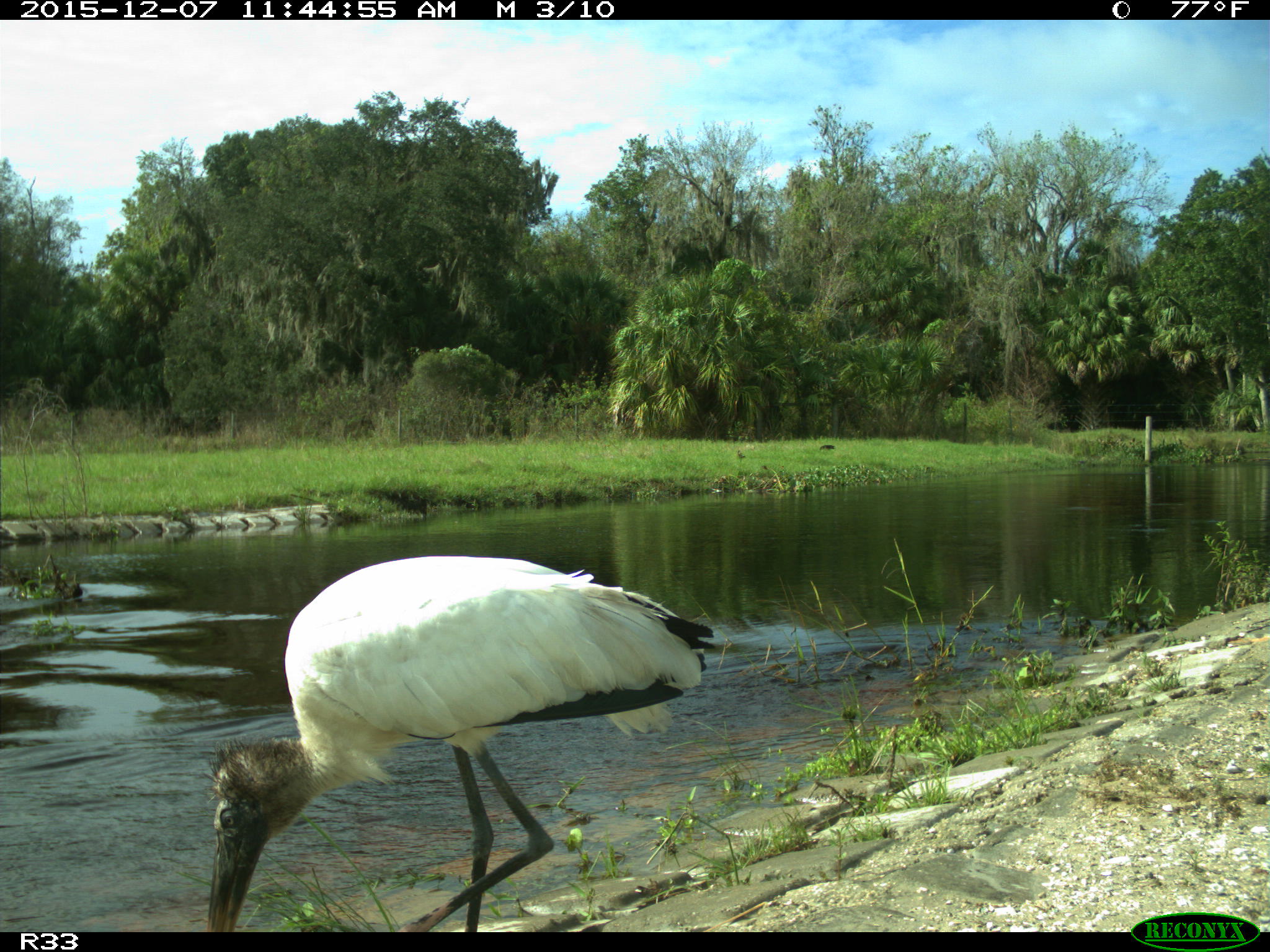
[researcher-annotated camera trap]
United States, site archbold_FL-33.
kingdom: Animalia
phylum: Chordata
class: Aves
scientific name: Aves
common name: birds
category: unidentified bird